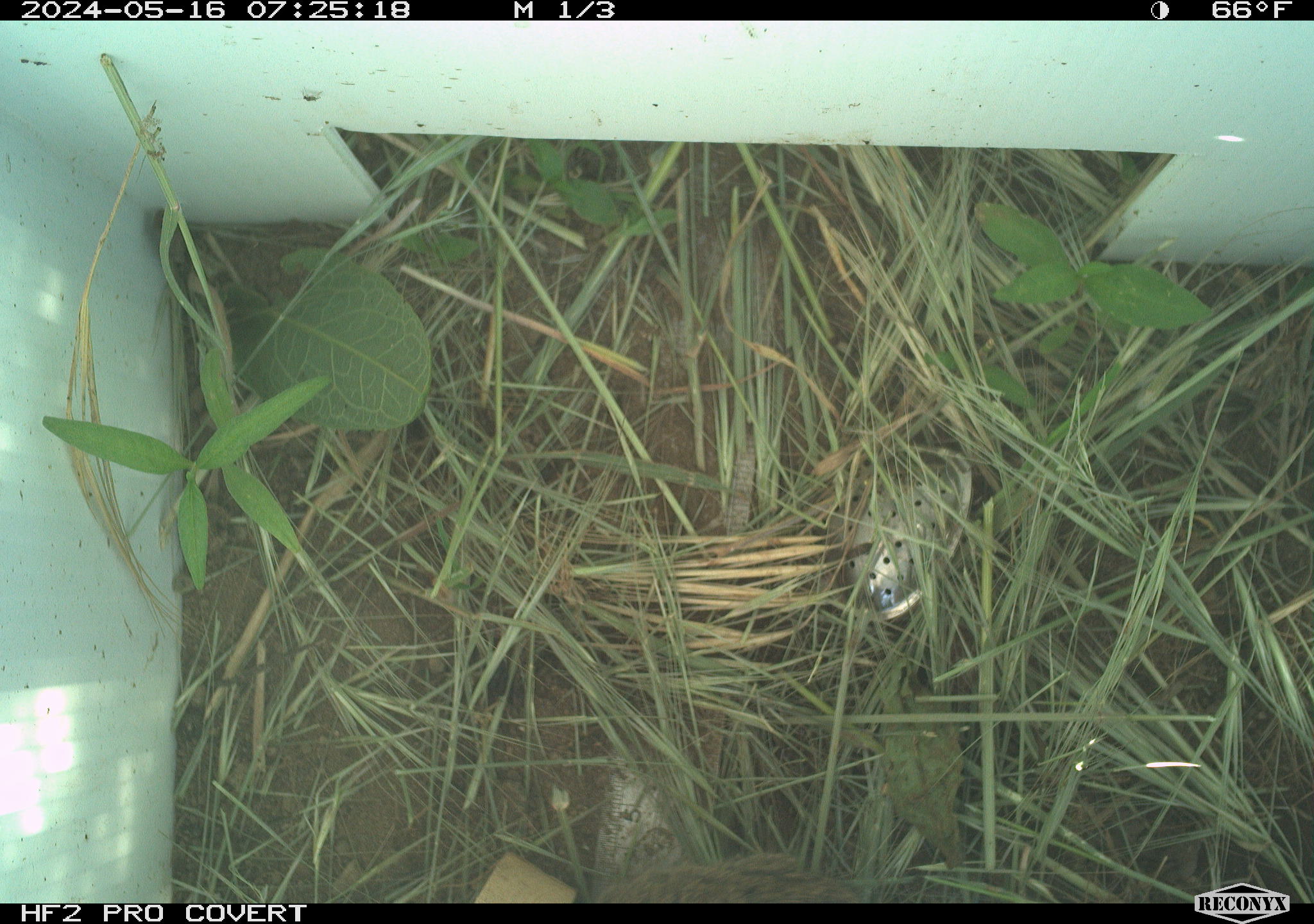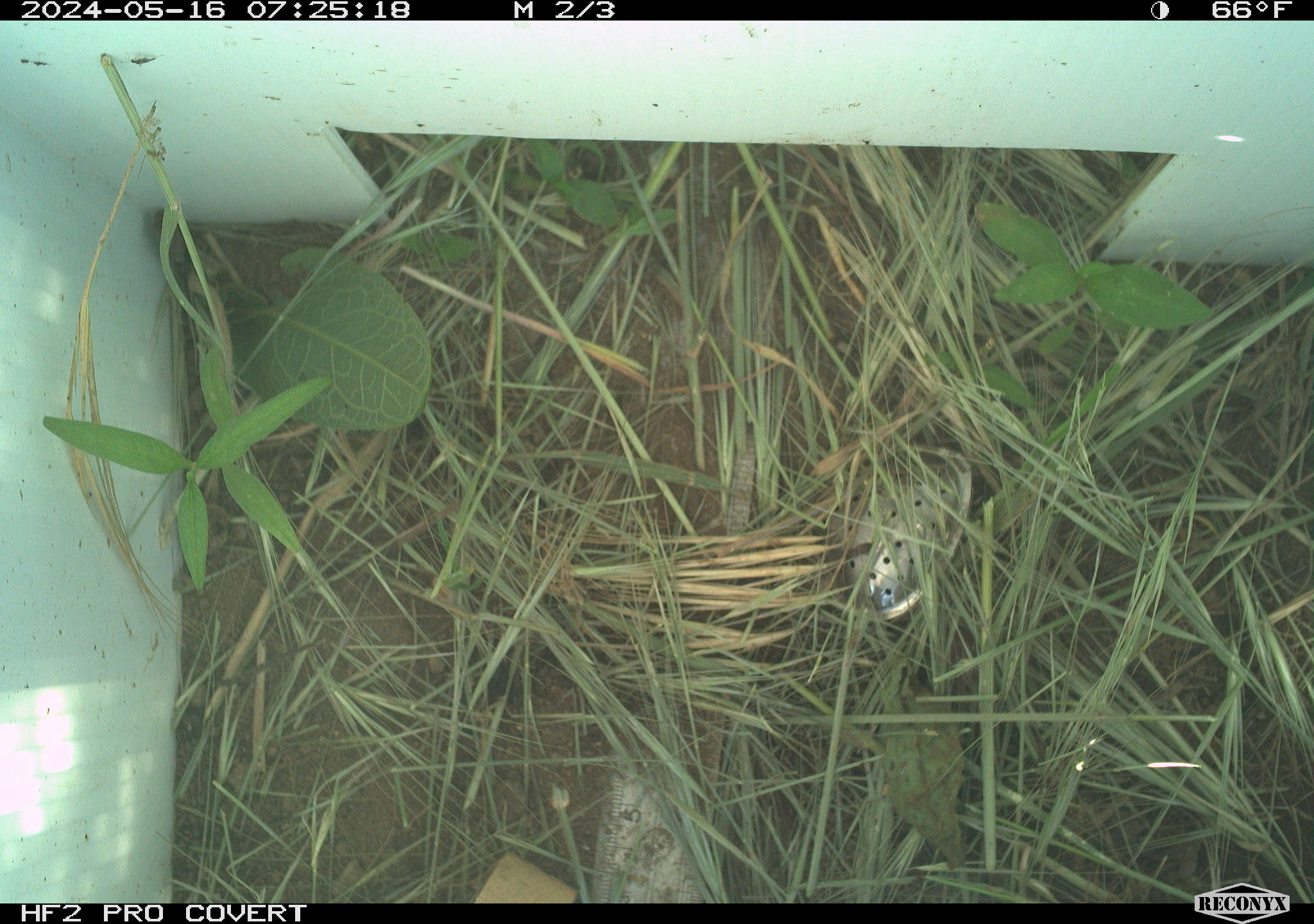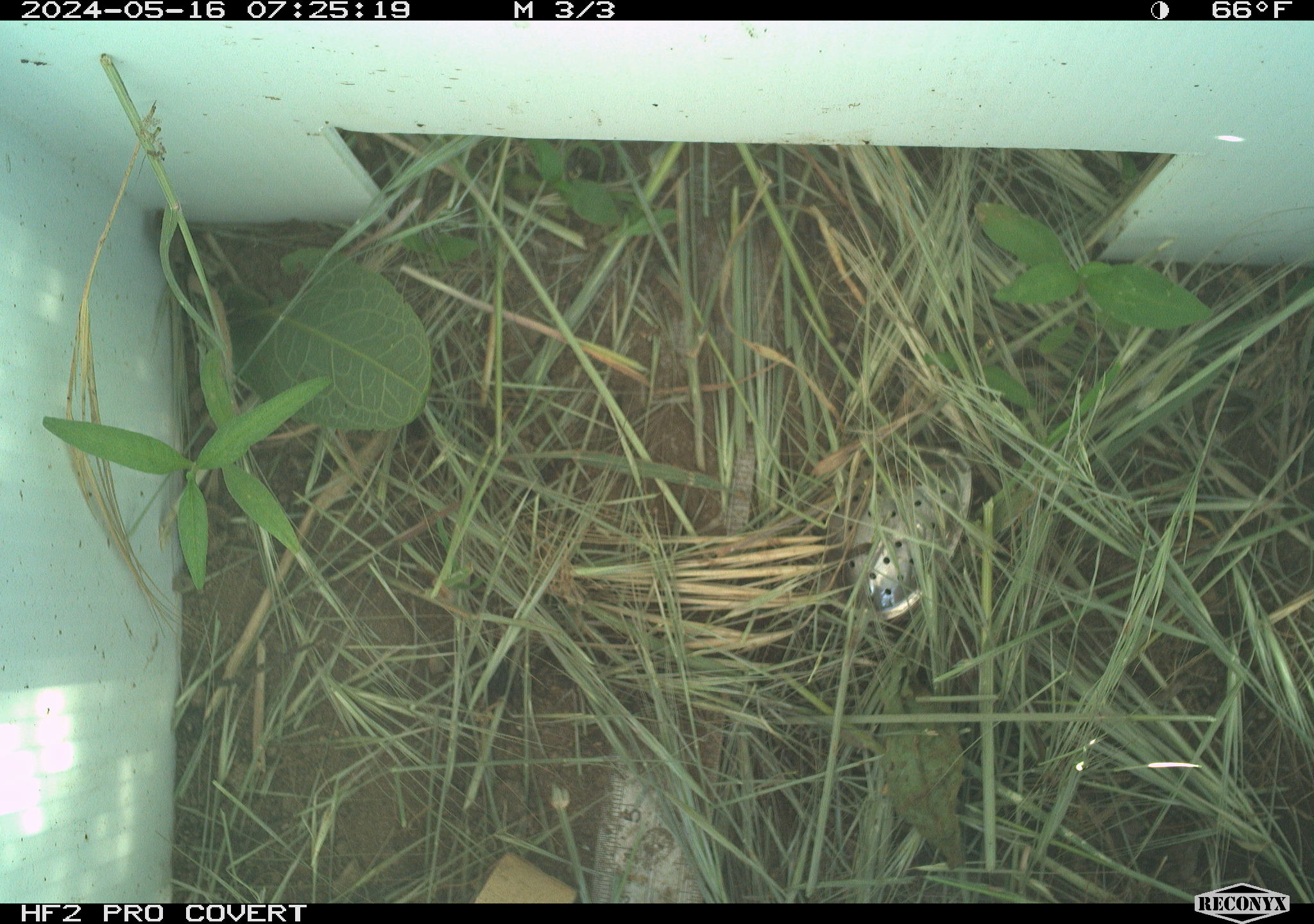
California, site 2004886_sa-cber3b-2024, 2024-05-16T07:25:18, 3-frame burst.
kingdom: Animalia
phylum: Chordata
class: Mammalia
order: Rodentia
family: Cricetidae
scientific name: Arvicolinae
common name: voles, lemmings, and muskrats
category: arvicolinae subfamily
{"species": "arvicolinae subfamily (voles, lemmings, and muskrats) (Arvicolinae)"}